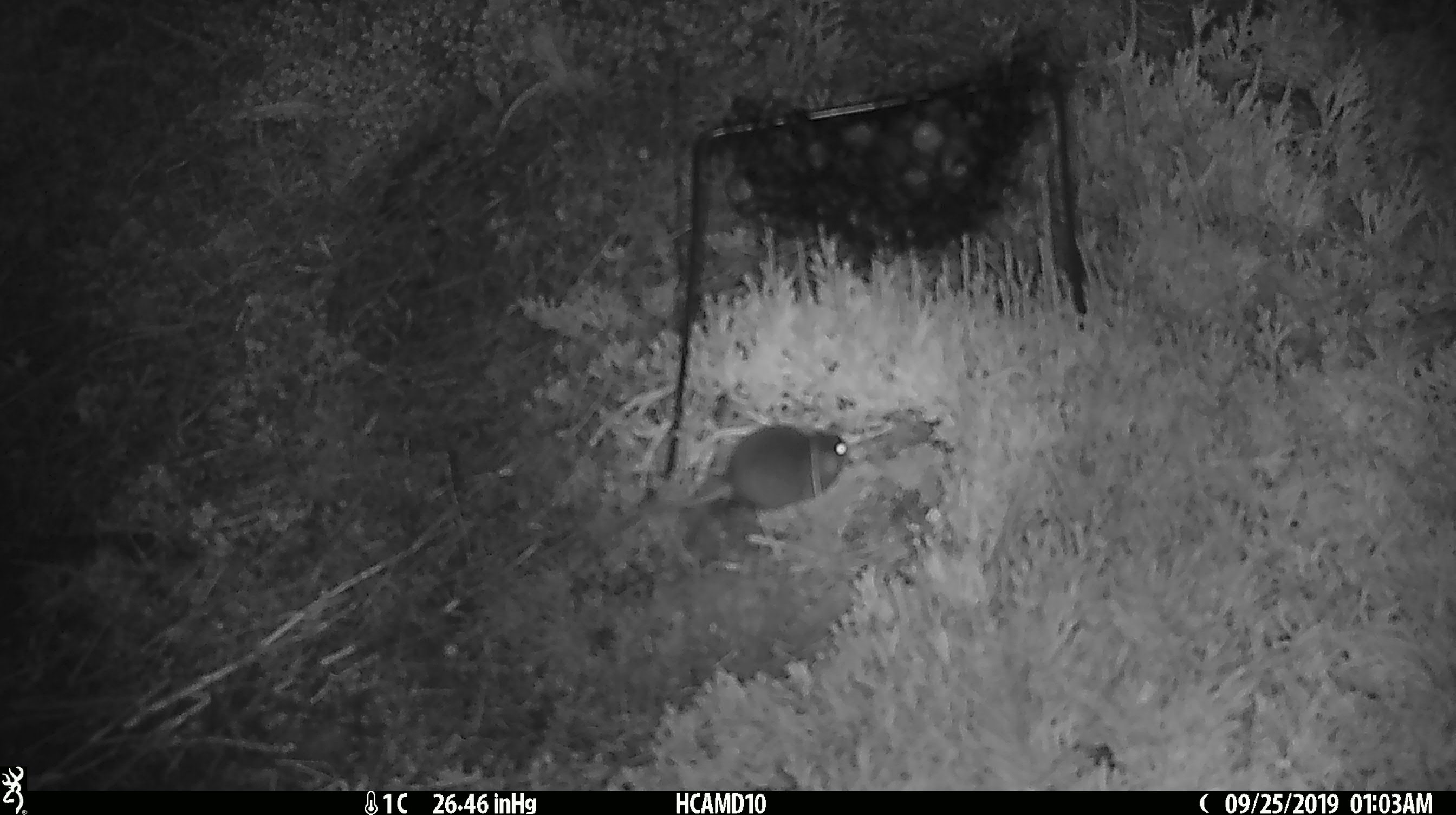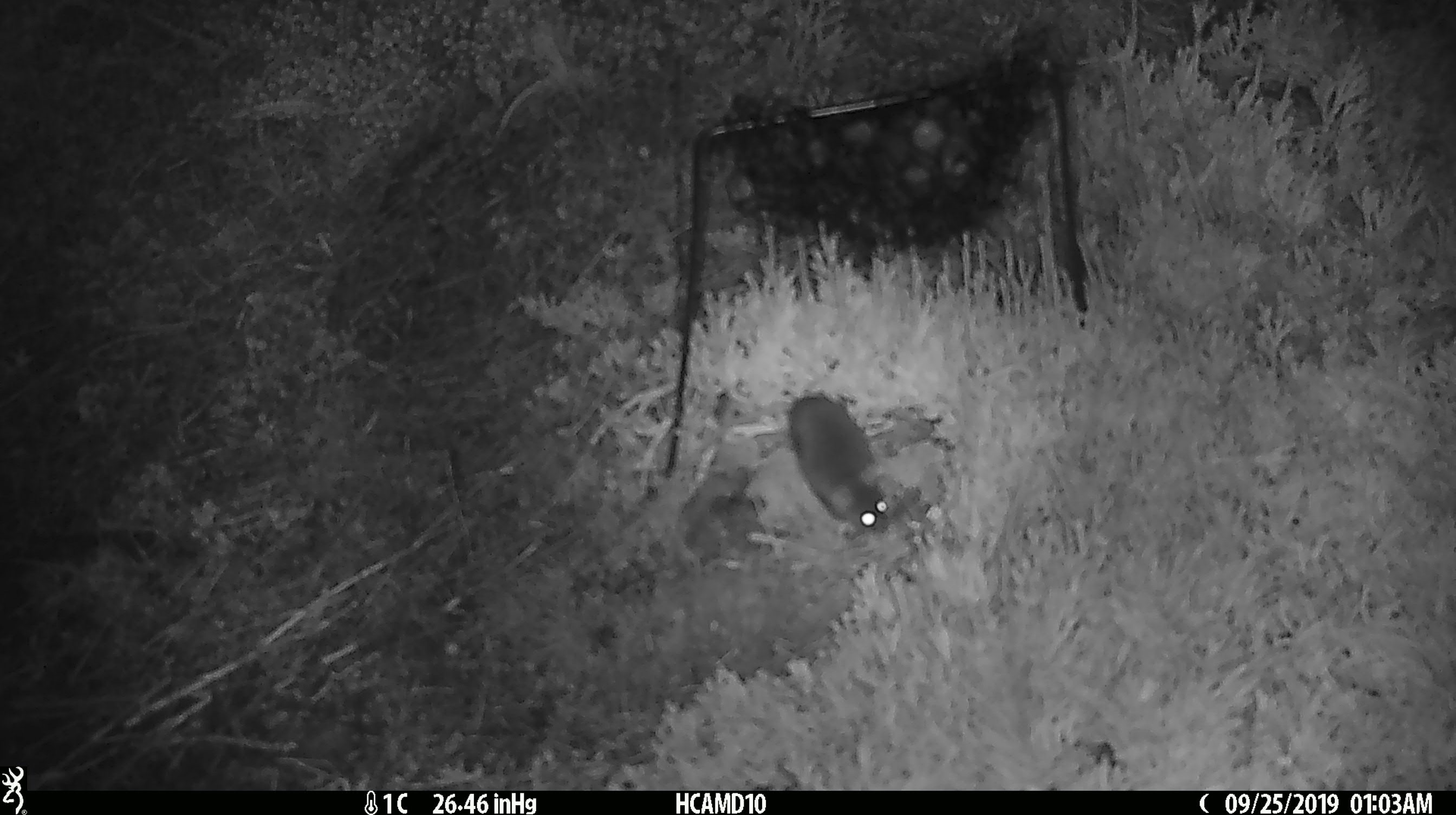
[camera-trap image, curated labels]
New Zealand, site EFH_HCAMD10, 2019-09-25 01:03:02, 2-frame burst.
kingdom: Animalia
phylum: Chordata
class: Mammalia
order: Rodentia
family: Muridae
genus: Mus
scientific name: Mus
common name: mouse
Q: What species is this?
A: Mouse (Mus).